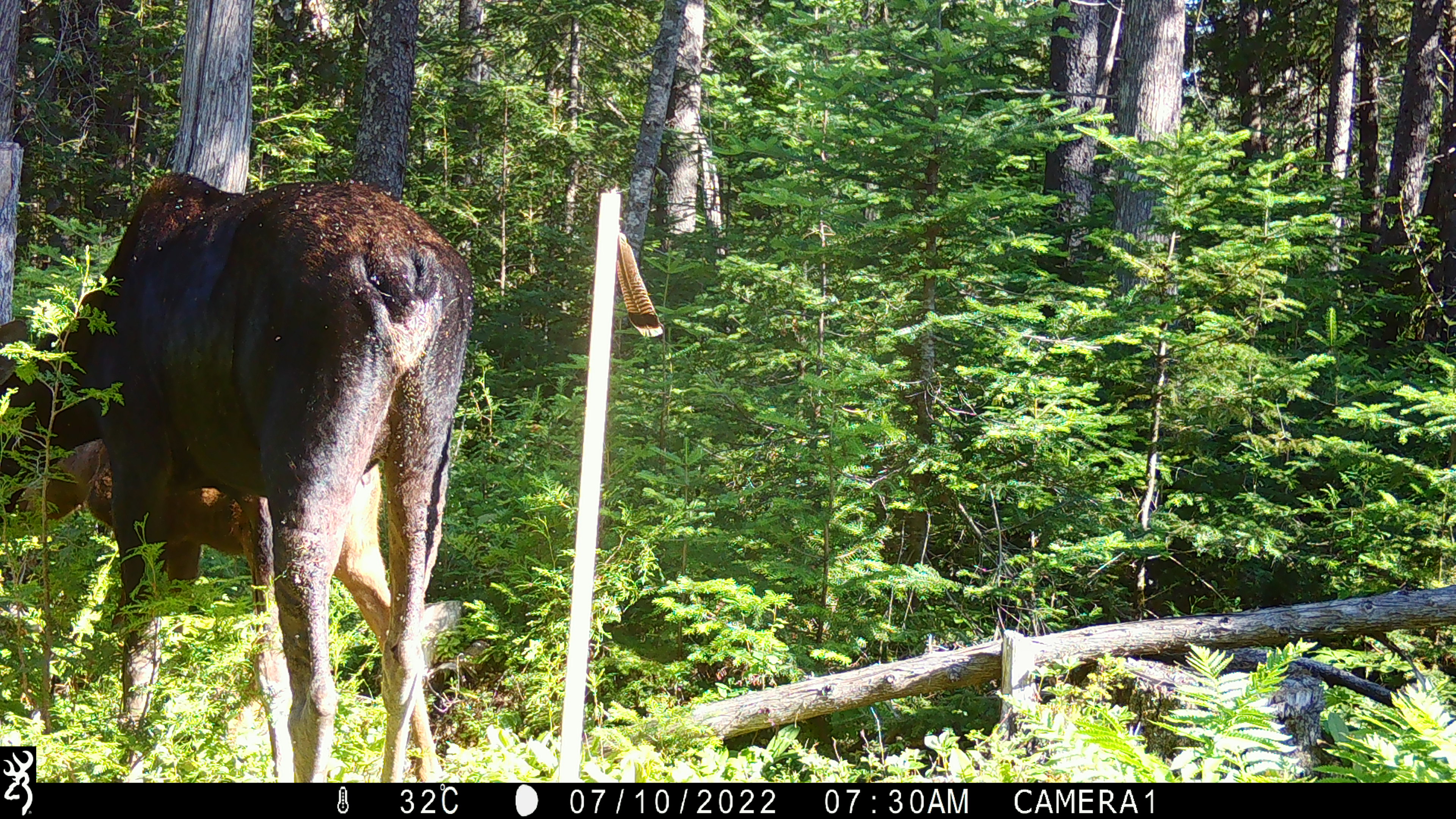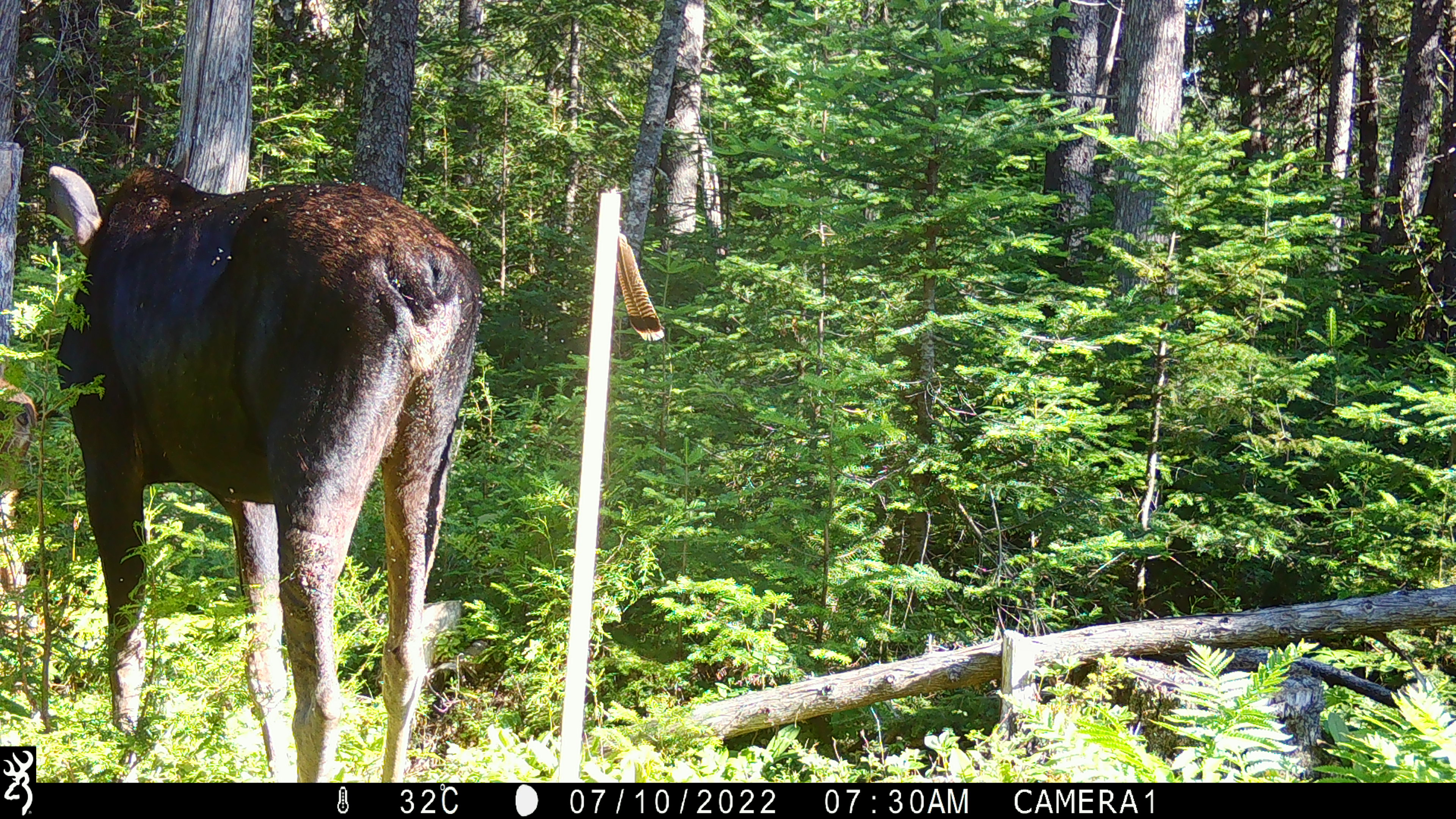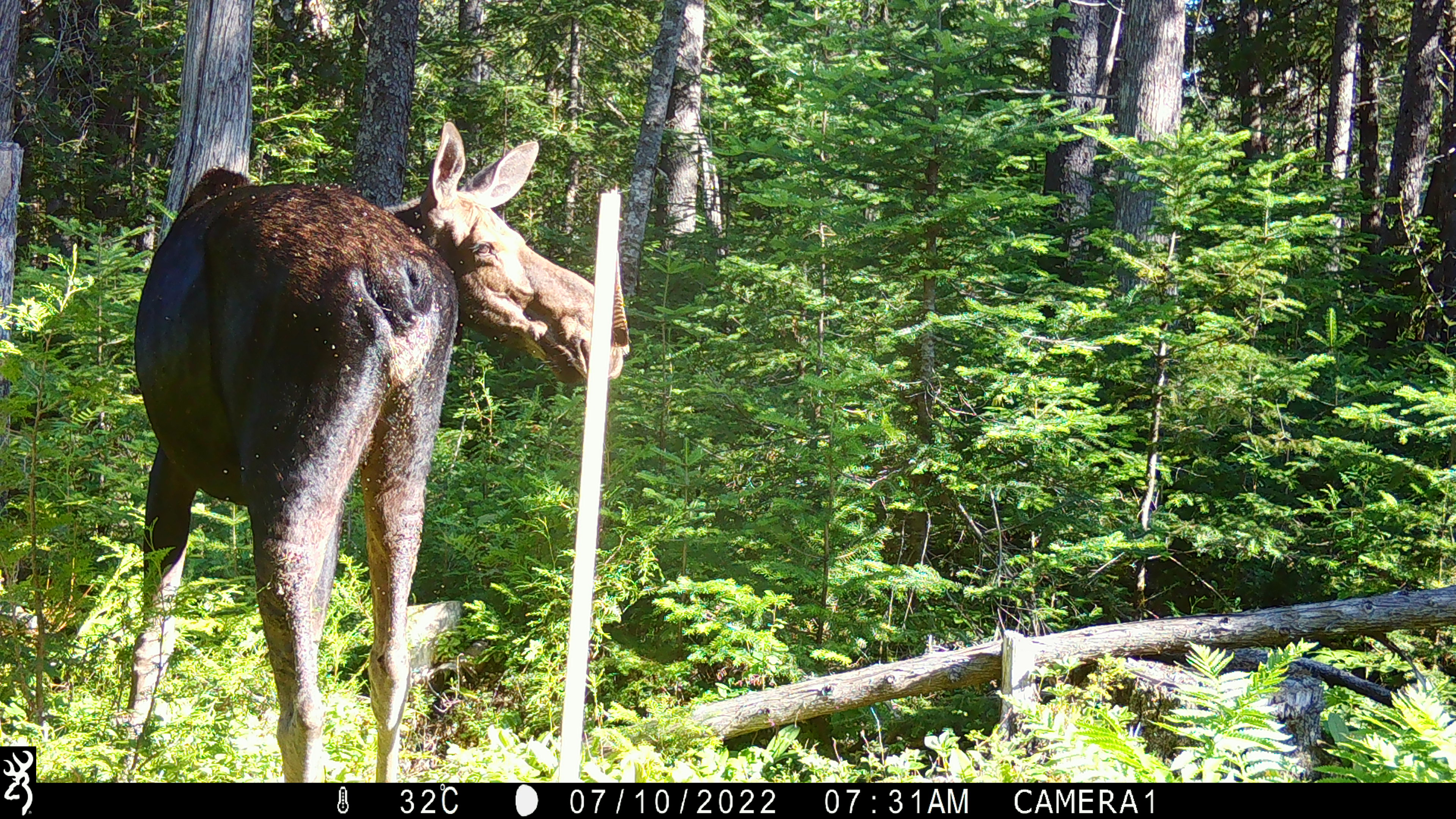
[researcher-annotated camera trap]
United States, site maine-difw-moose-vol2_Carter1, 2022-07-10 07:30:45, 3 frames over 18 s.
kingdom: Animalia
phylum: Chordata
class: Mammalia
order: Artiodactyla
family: Cervidae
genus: Alces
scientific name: Alces alces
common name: moose